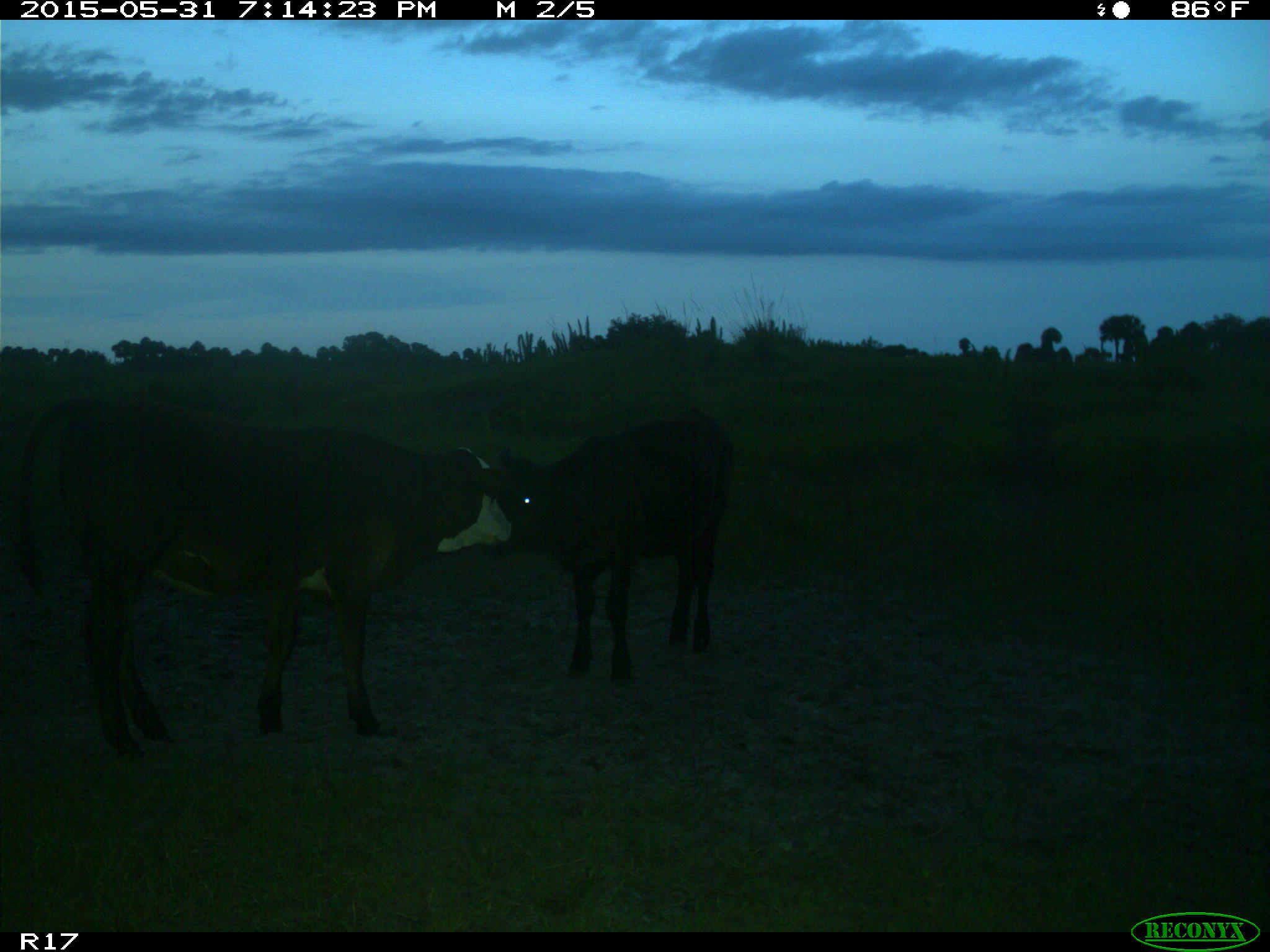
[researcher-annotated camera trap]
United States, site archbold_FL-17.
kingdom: Animalia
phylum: Chordata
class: Mammalia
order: Artiodactyla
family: Bovidae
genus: Bos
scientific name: Bos taurus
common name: domestic cow